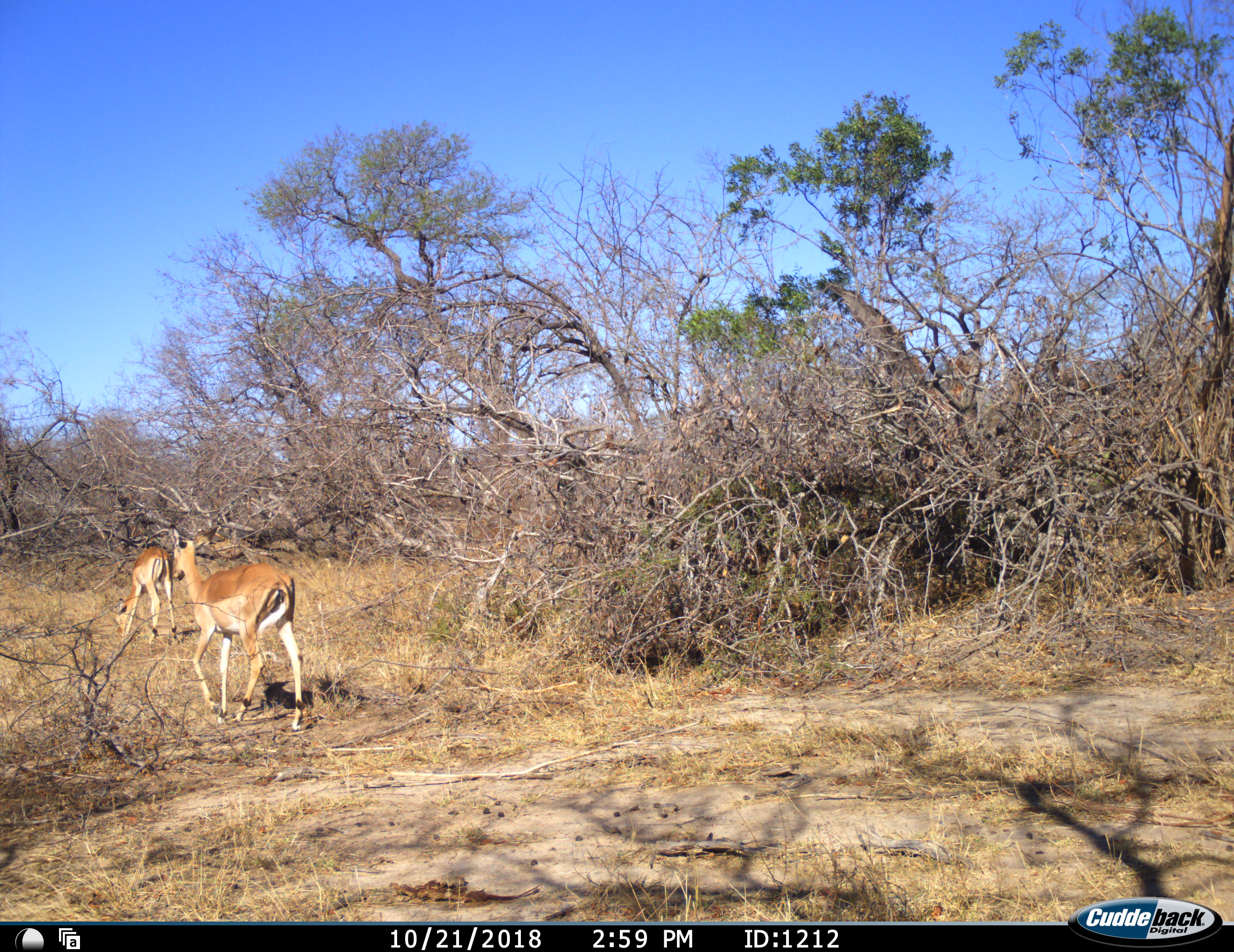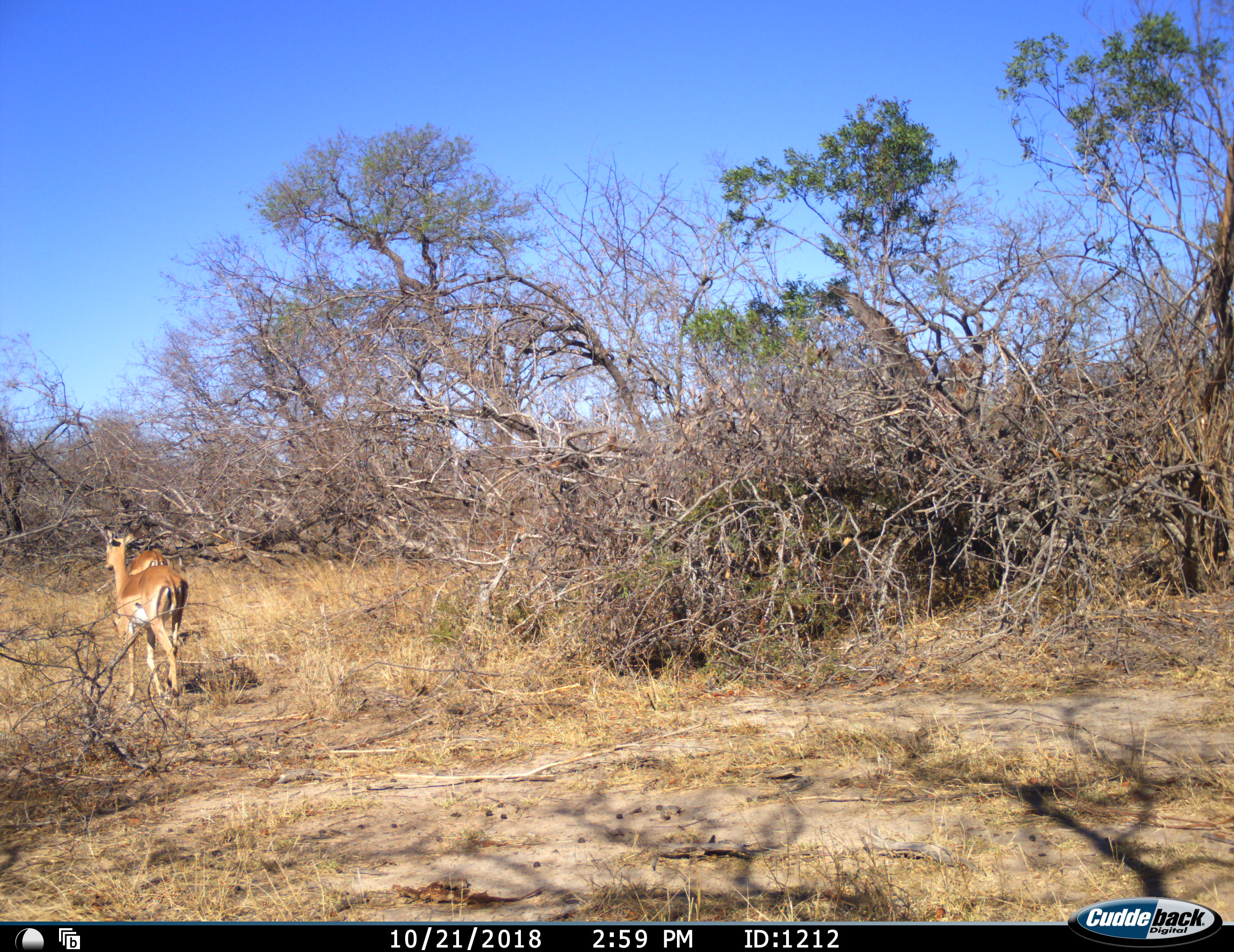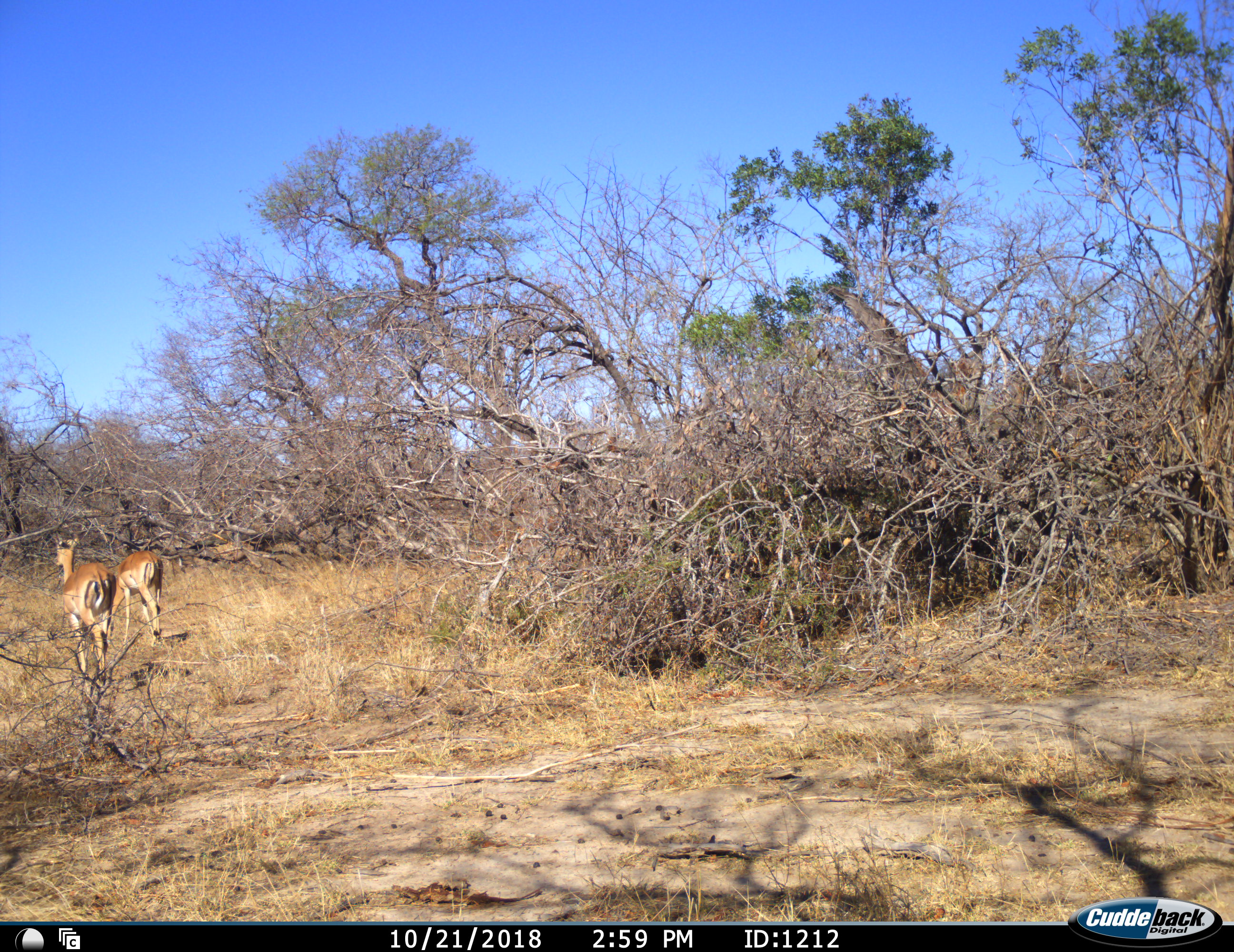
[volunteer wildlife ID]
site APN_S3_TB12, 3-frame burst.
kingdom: Animalia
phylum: Chordata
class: Mammalia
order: Artiodactyla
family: Bovidae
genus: Aepyceros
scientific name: Aepyceros melampus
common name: impala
Impala (Aepyceros melampus), count 2. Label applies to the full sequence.